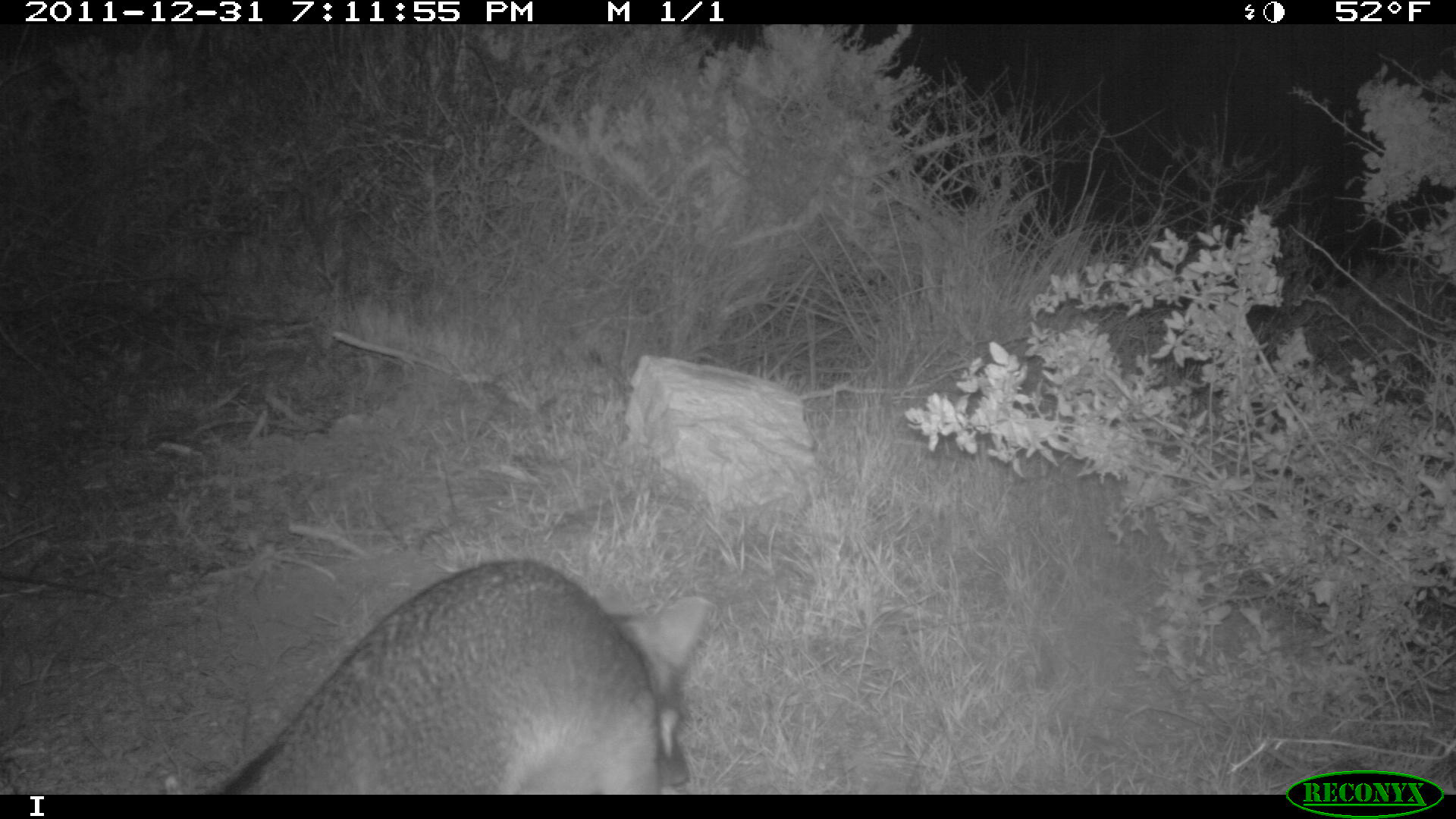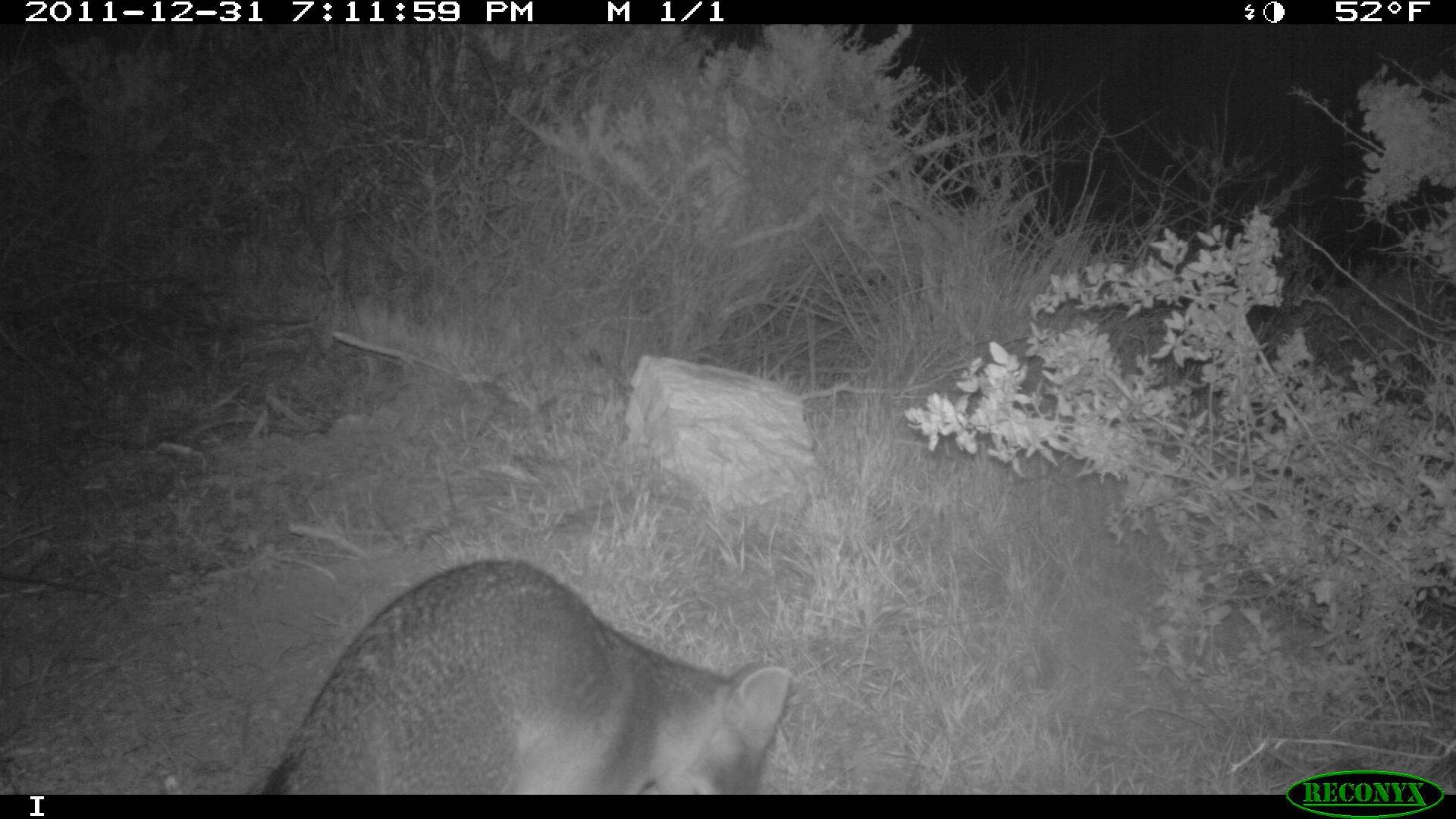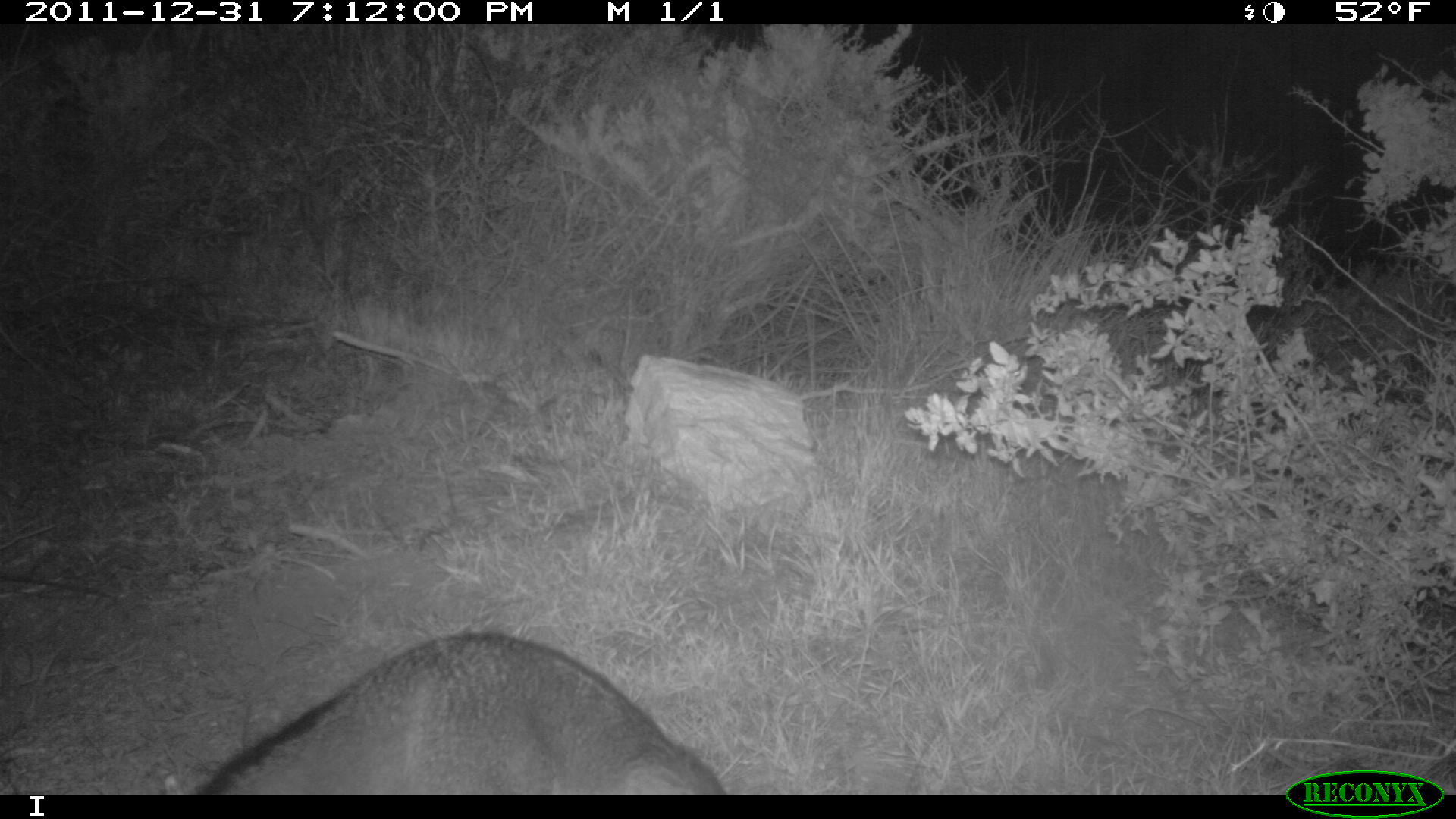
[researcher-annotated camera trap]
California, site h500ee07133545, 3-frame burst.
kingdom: Animalia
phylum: Chordata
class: Mammalia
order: Carnivora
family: Canidae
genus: Urocyon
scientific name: Urocyon littoralis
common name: island fox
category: fox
Fox (island fox) (Urocyon littoralis).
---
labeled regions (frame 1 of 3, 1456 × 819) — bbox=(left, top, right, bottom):
fox: bbox=(219, 558, 712, 794)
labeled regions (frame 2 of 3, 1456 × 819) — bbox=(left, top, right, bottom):
fox: bbox=(261, 557, 789, 795)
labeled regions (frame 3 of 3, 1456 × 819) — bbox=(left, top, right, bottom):
fox: bbox=(191, 630, 729, 794)